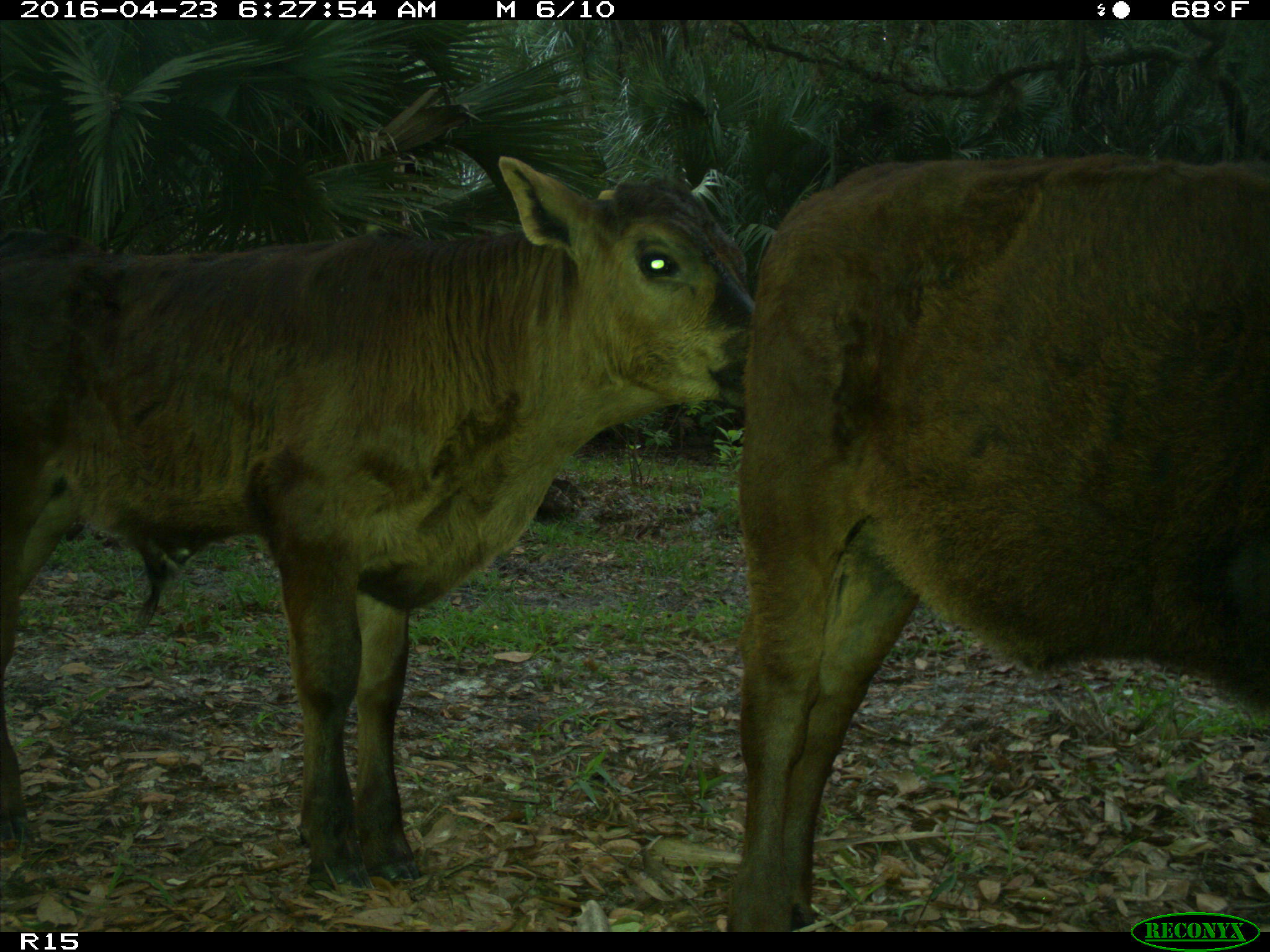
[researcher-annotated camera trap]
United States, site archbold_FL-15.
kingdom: Animalia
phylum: Chordata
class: Mammalia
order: Artiodactyla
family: Bovidae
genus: Bos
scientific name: Bos taurus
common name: domestic cow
Bos taurus (domestic cow).